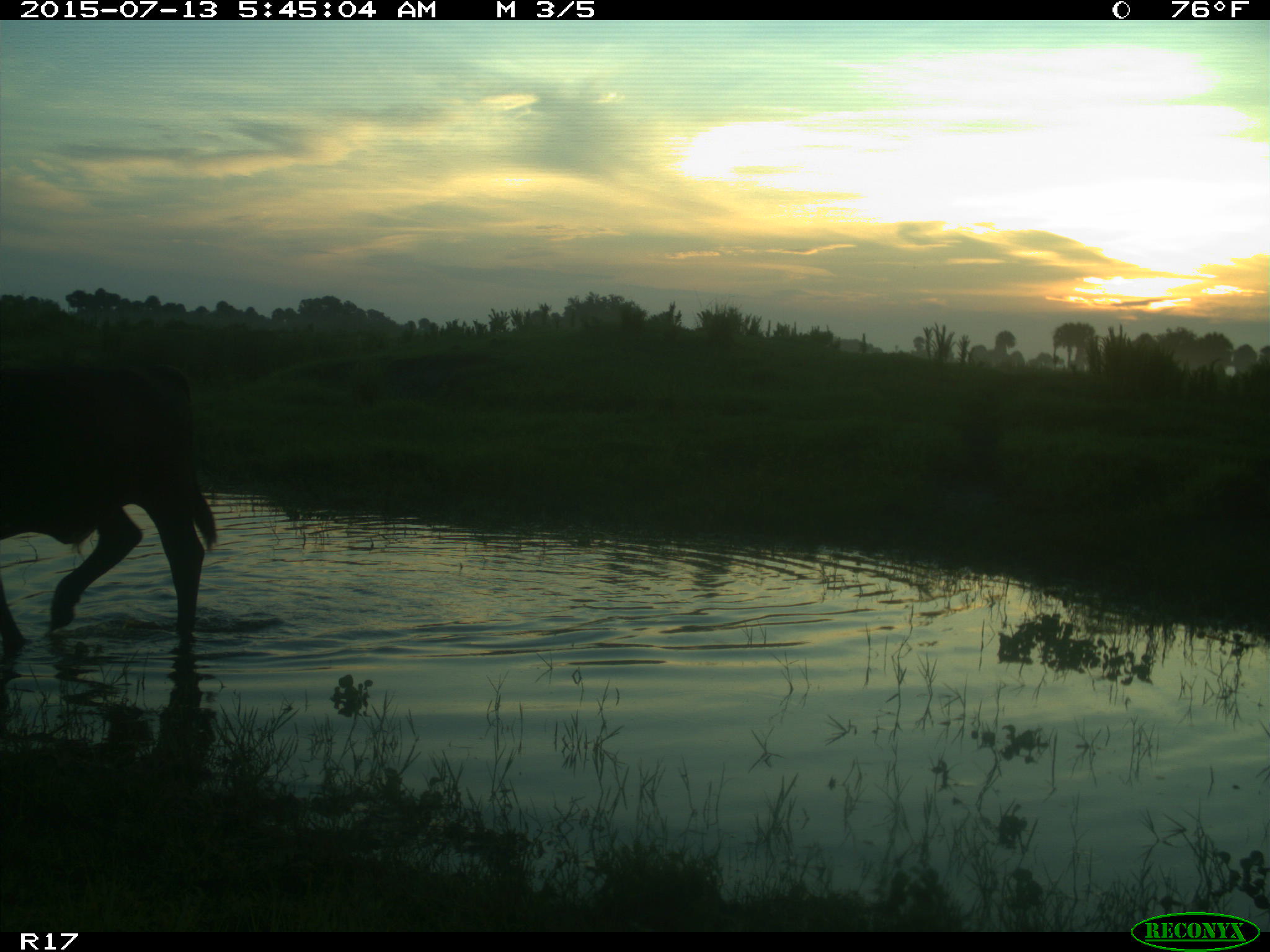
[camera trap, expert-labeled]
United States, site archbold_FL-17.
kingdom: Animalia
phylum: Chordata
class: Mammalia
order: Artiodactyla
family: Bovidae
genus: Bos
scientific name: Bos taurus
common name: domestic cow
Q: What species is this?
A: Bos taurus (domestic cow).